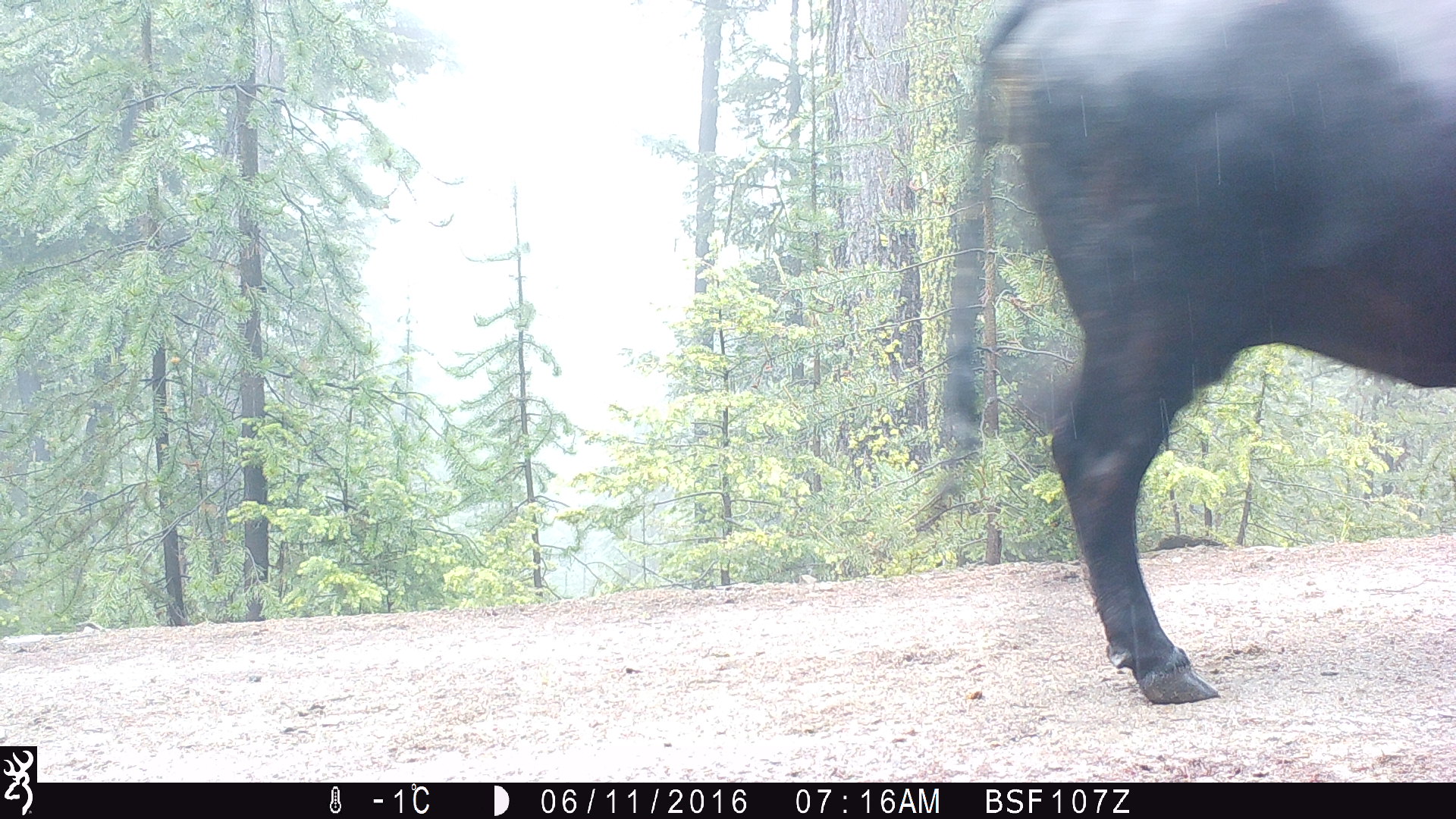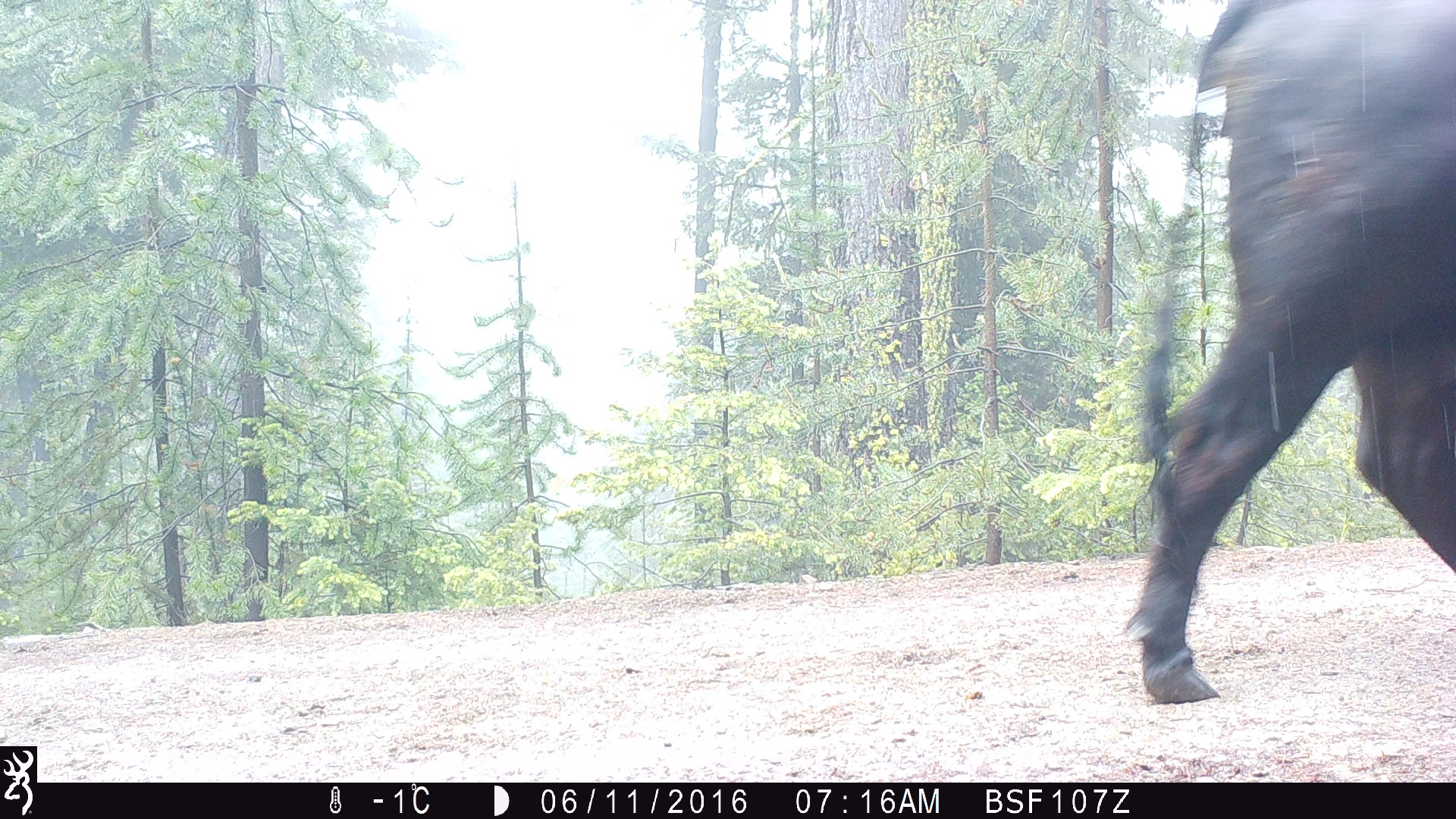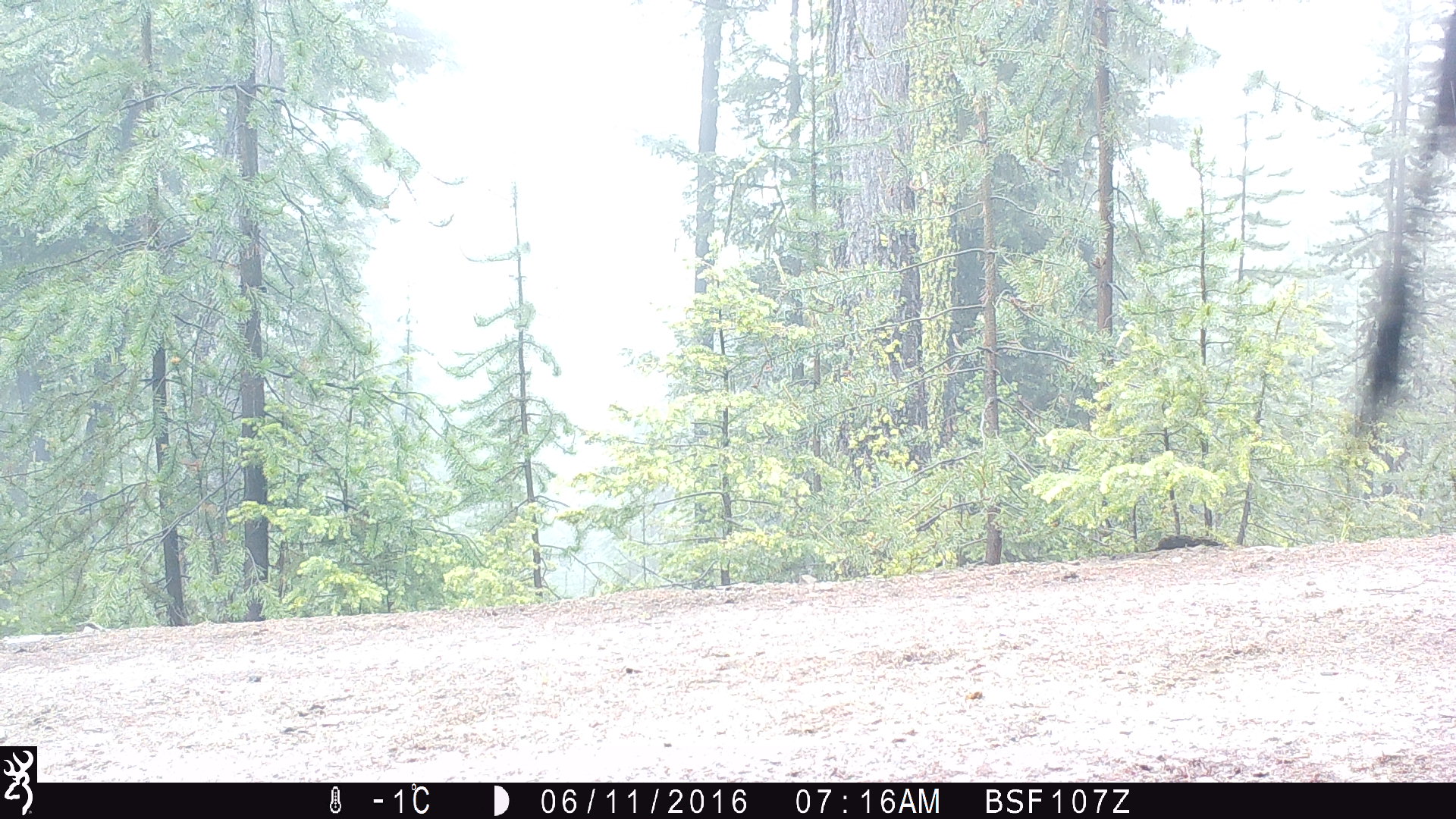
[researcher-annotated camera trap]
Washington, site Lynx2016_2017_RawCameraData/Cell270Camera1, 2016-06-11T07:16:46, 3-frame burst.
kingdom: Animalia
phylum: Chordata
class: Mammalia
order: Artiodactyla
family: Bovidae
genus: Bos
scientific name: Bos taurus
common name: domestic cattle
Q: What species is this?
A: Domestic cattle (Bos taurus).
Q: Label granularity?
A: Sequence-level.